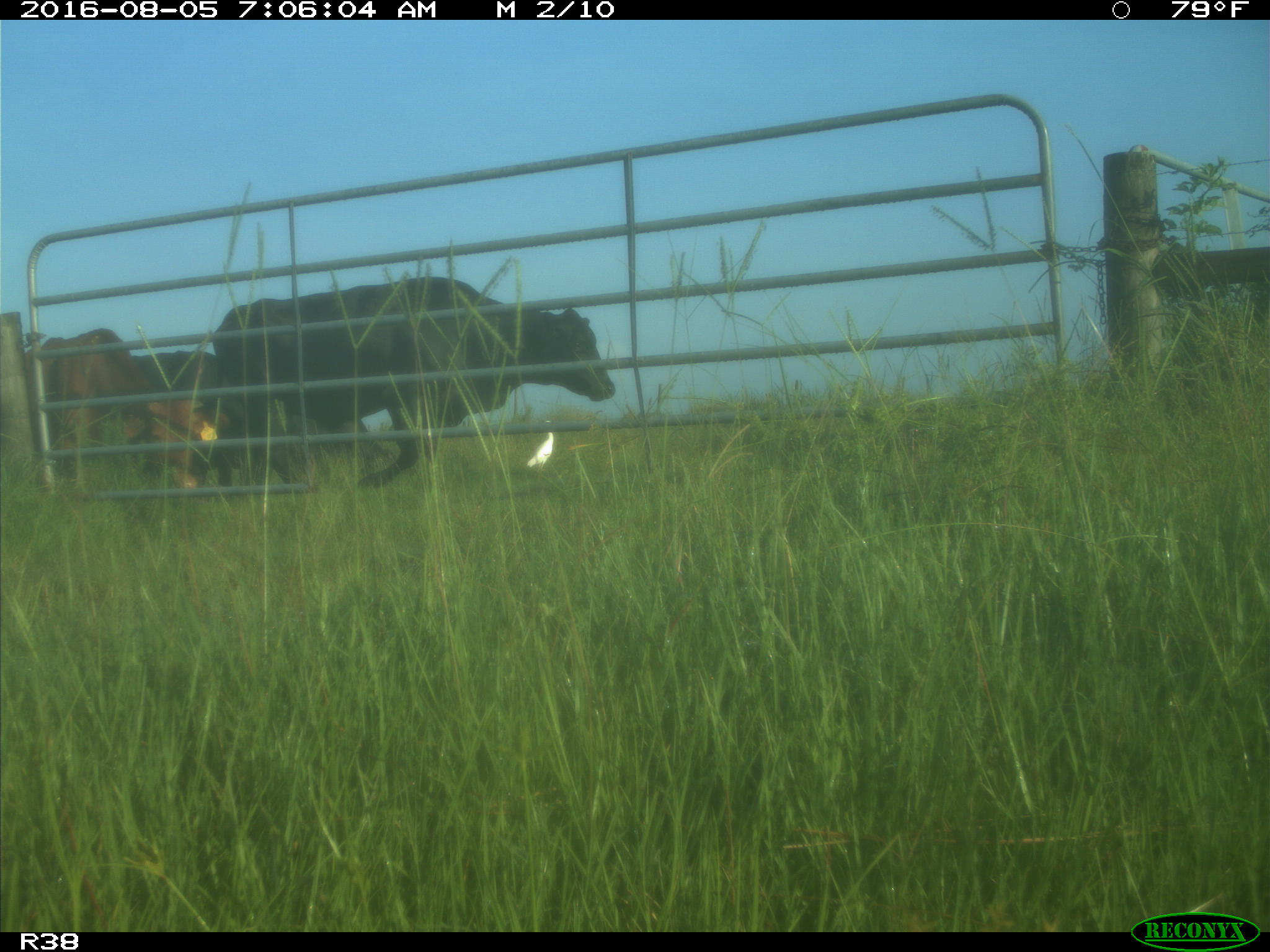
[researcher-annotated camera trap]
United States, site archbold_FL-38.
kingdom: Animalia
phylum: Chordata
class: Mammalia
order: Artiodactyla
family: Bovidae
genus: Bos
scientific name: Bos taurus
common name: domestic cow